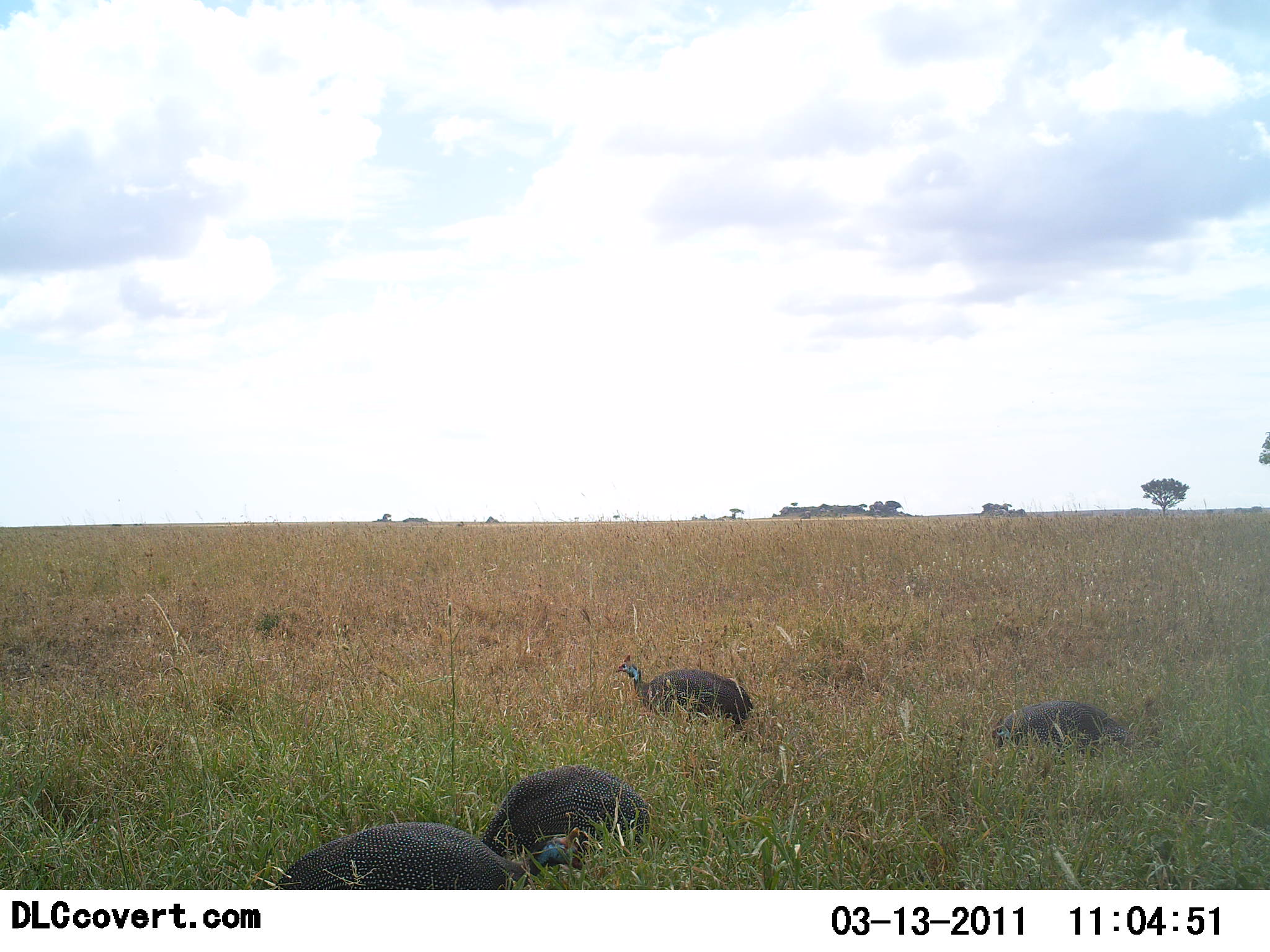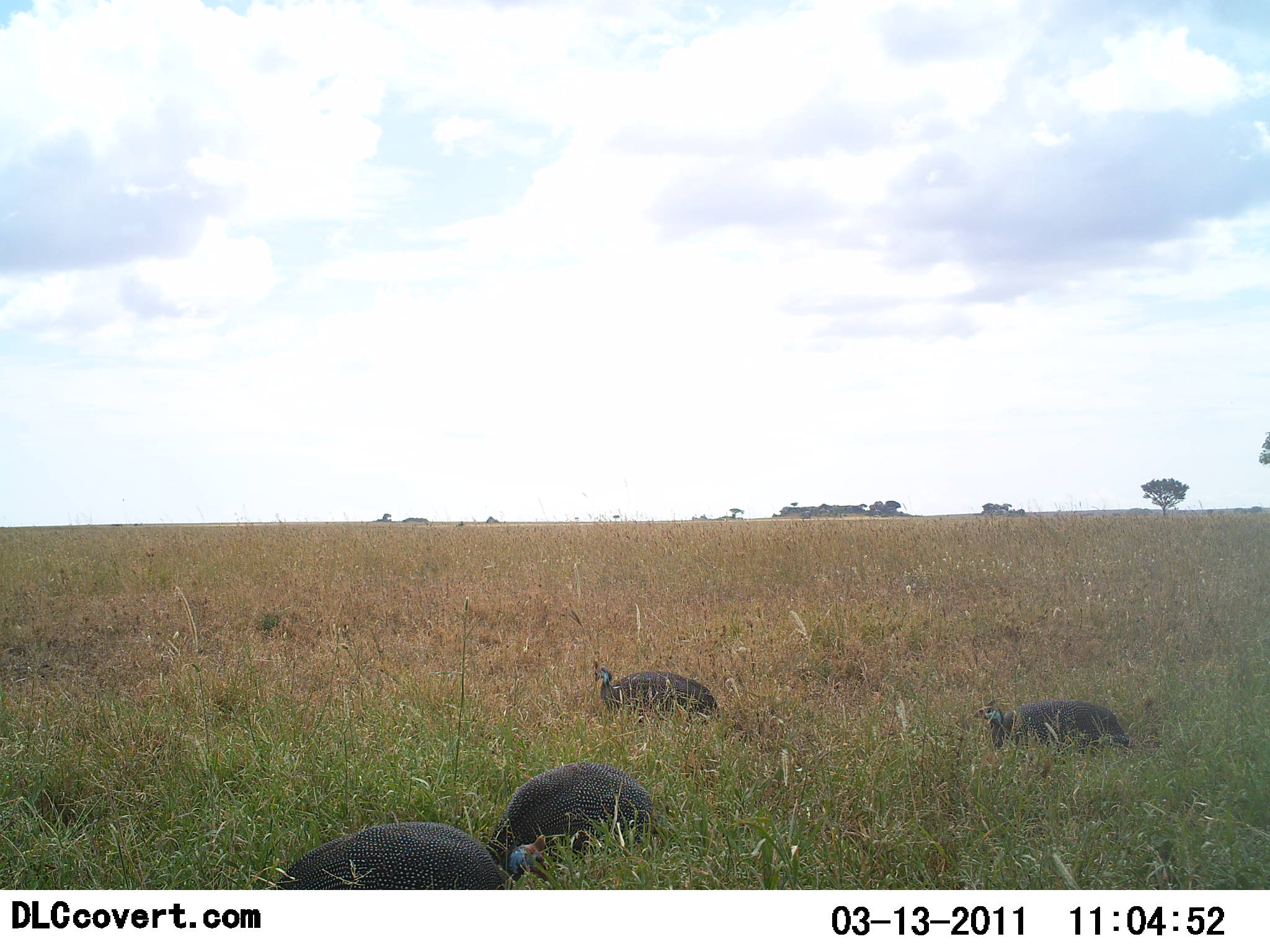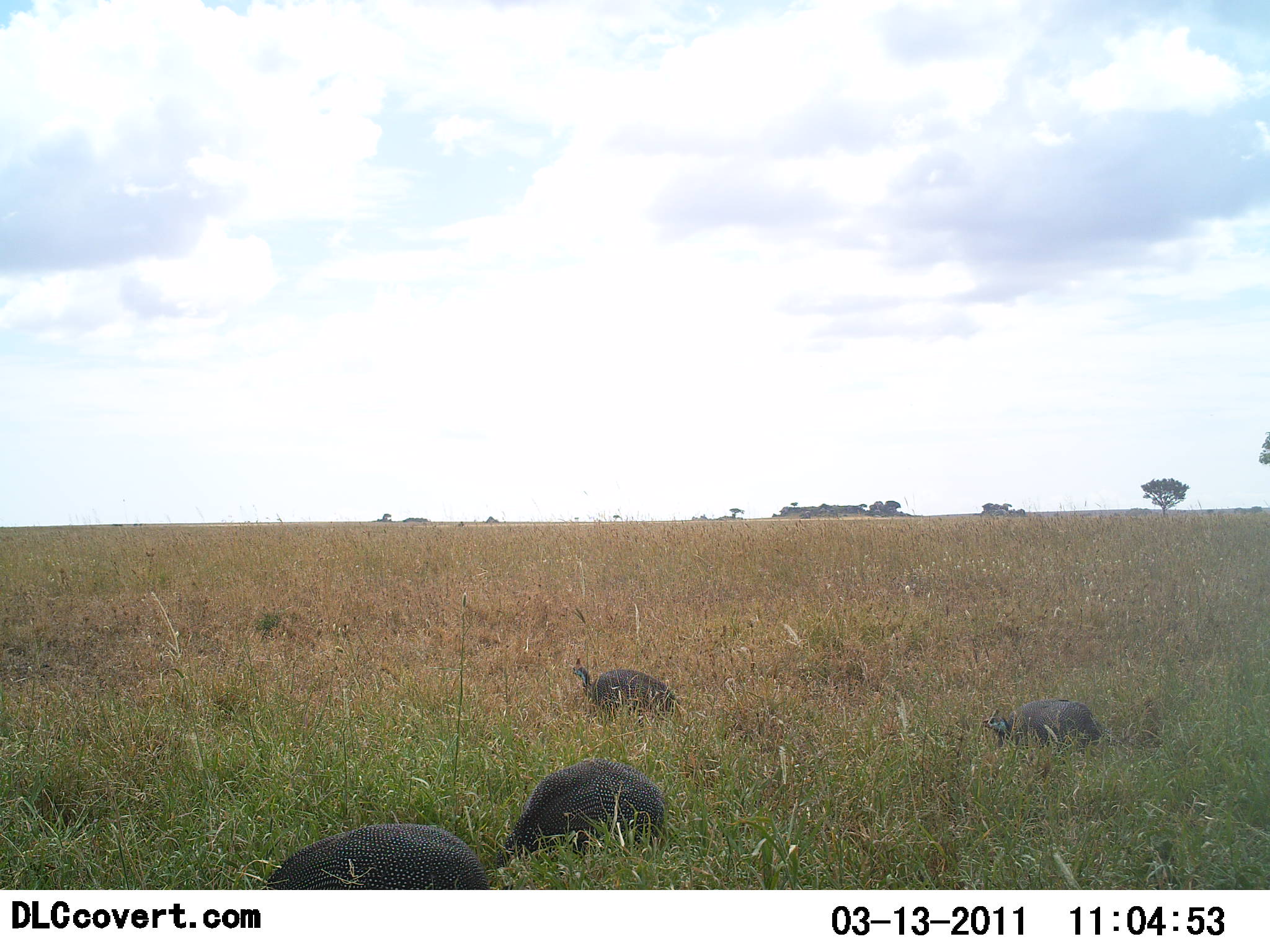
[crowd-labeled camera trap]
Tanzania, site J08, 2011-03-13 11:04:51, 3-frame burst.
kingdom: Animalia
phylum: Chordata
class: Aves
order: Galliformes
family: Numididae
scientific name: Numididae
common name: guinea fowl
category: guineafowl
Guineafowl (guinea fowl) (Numididae), count 4. Behavior (volunteer vote fractions): standing 0%, resting 0%, moving 27%, interacting 0%. Young present (vote fraction): 0%. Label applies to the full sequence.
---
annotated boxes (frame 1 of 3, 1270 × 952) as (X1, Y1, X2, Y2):
animal: (268, 820, 588, 891); (477, 763, 652, 866); (990, 699, 1128, 778); (615, 653, 753, 731)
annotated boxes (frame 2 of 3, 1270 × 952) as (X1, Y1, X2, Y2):
animal: (267, 821, 560, 890); (484, 761, 661, 867); (973, 698, 1129, 759); (593, 658, 720, 724)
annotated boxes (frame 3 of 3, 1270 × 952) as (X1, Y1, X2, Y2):
animal: (486, 760, 667, 868); (259, 823, 489, 889); (982, 699, 1117, 758); (572, 656, 678, 730)